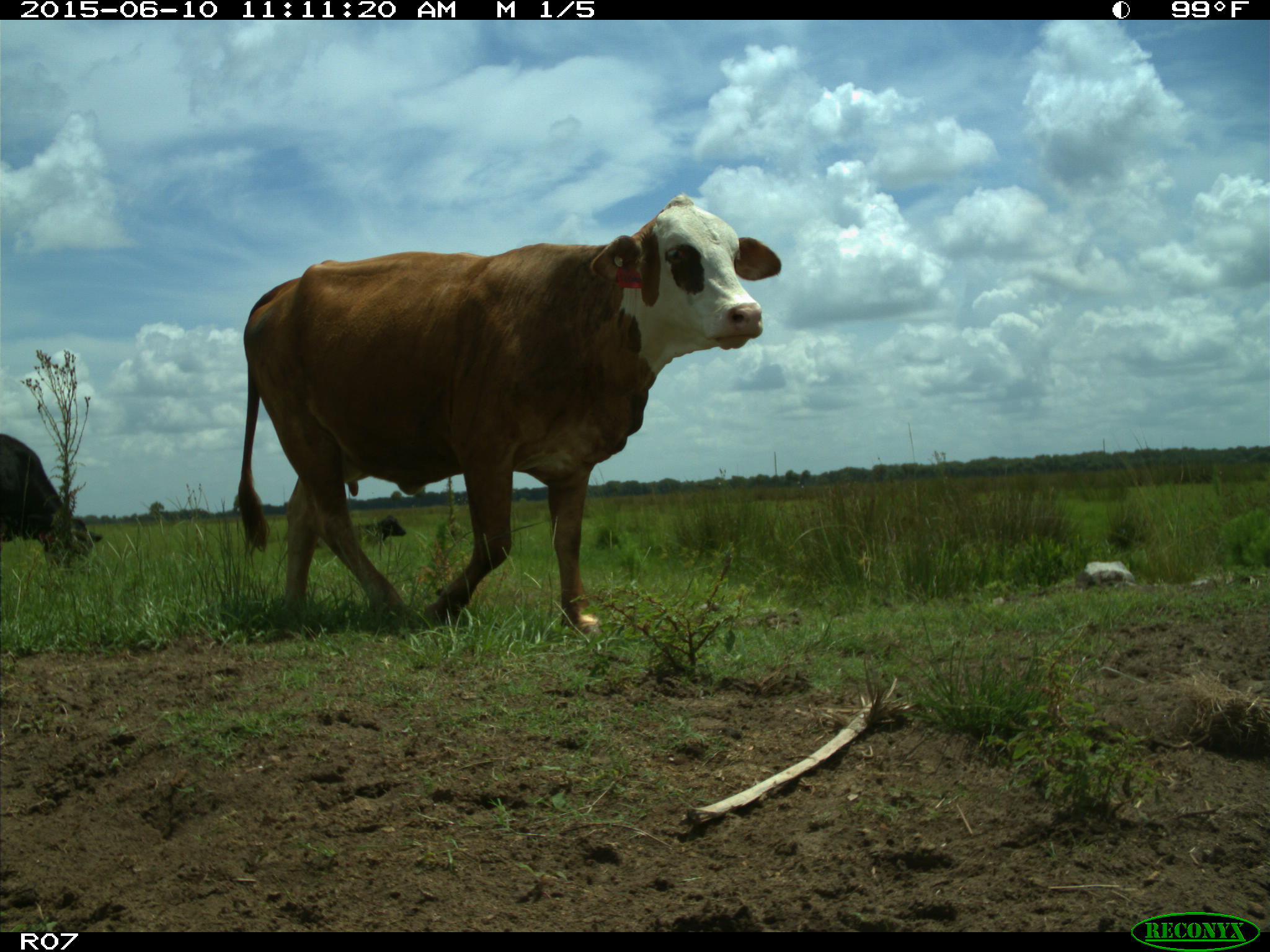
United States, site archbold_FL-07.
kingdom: Animalia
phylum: Chordata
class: Mammalia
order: Artiodactyla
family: Bovidae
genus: Bos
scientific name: Bos taurus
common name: domestic cow